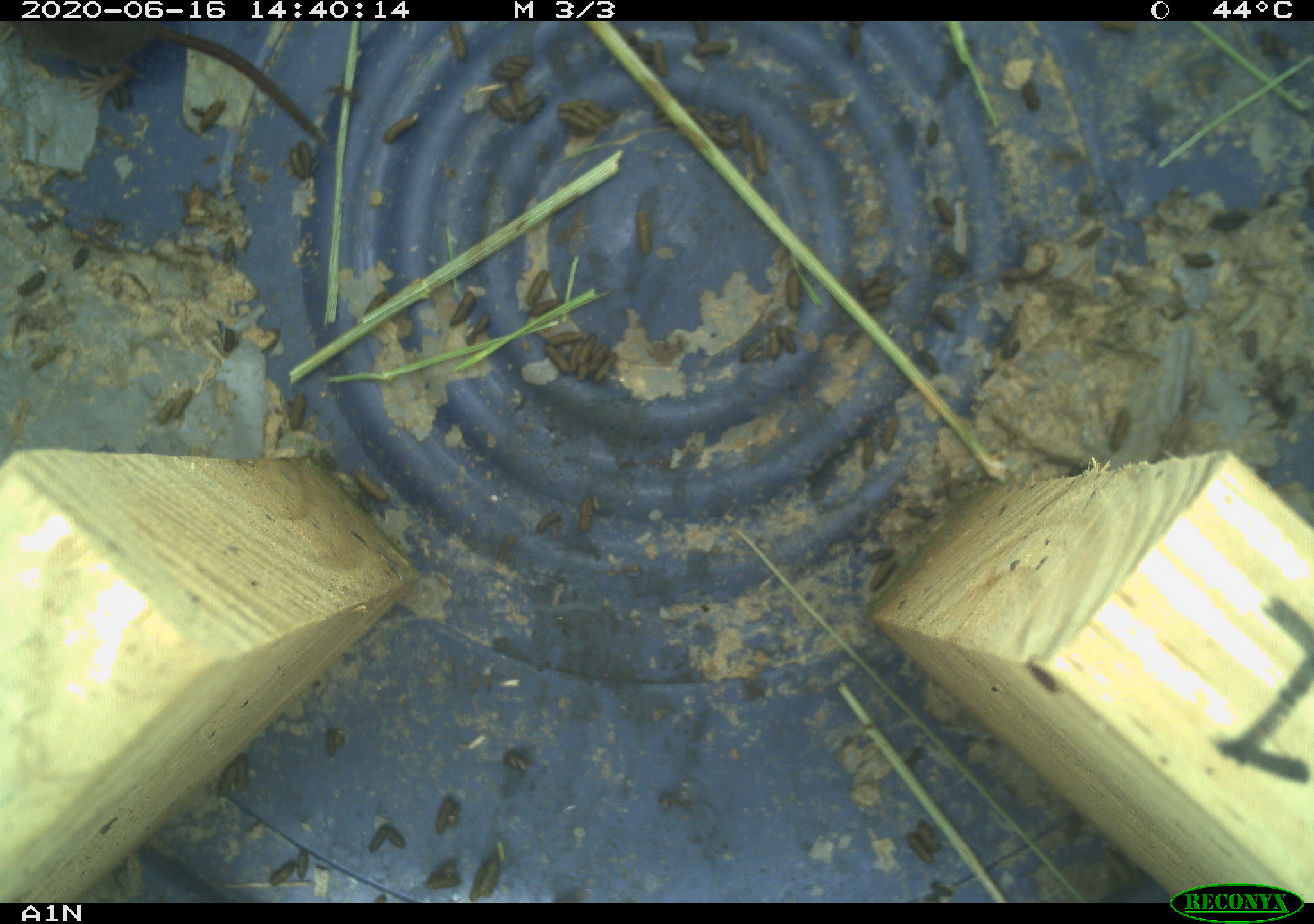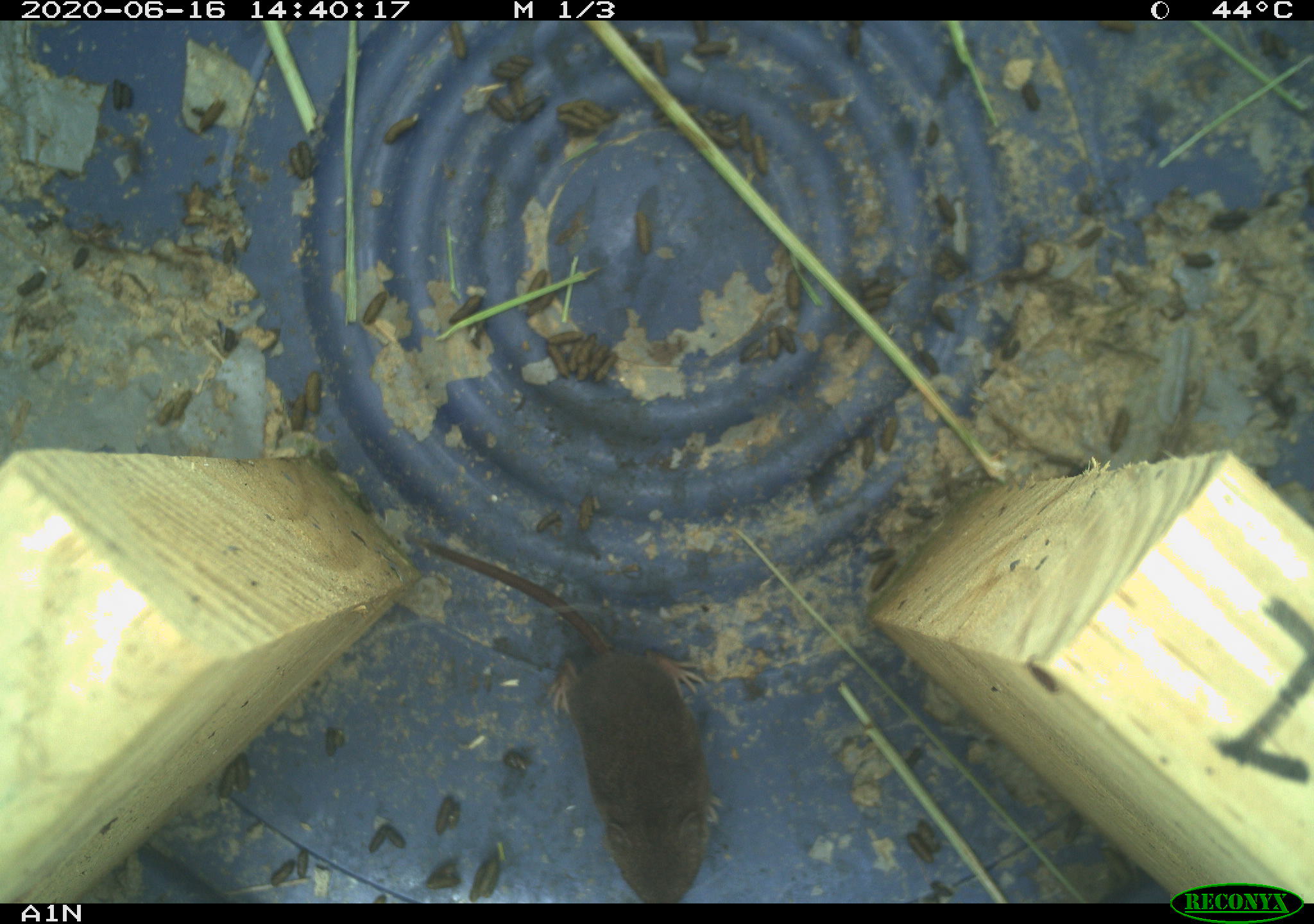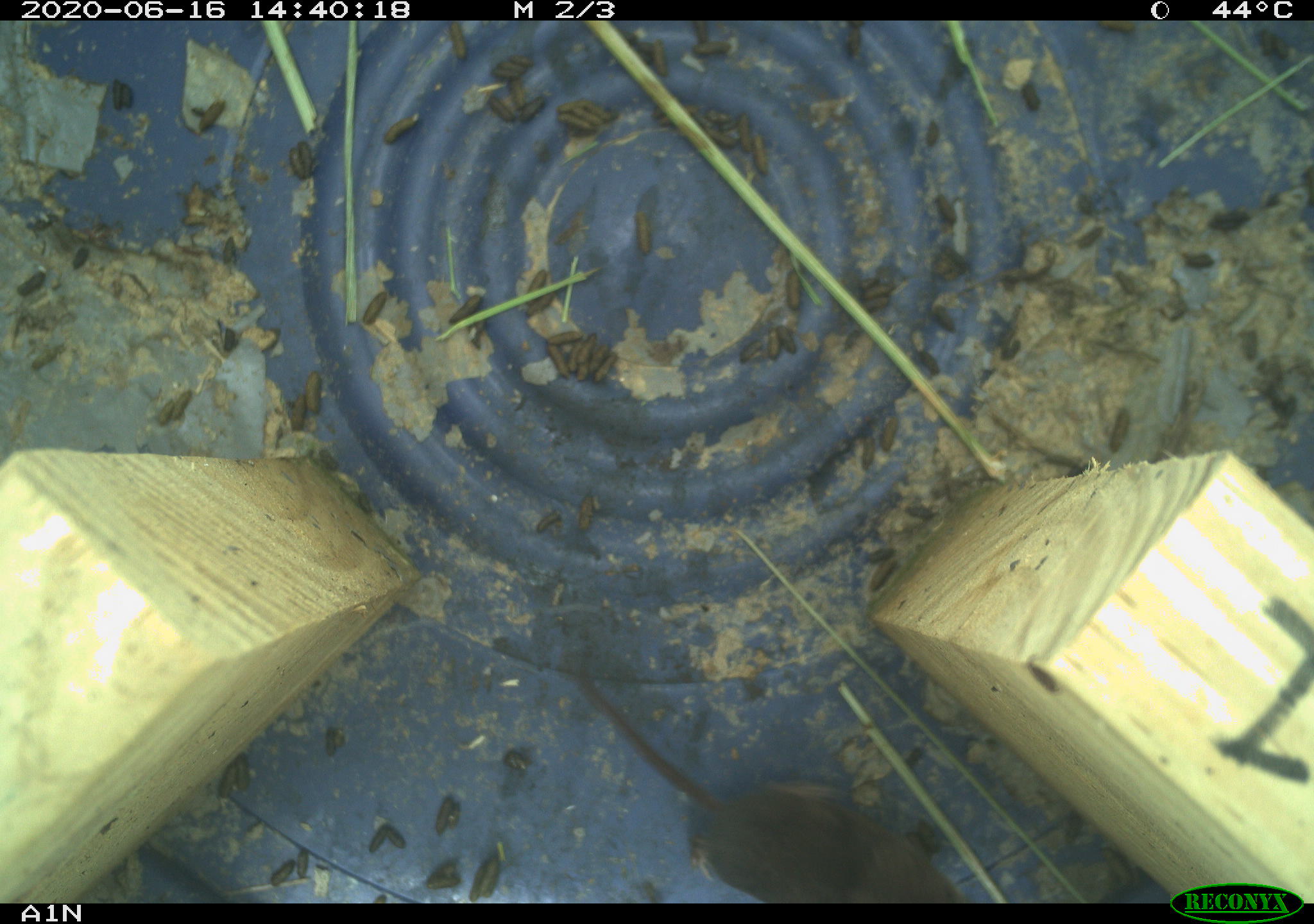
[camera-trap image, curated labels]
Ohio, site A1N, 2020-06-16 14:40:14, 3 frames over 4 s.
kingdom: Animalia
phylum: Chordata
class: Mammalia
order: Eulipotyphla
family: Soricidae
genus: Sorex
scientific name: Sorex cinereus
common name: masked shrew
Masked shrew (Sorex cinereus).